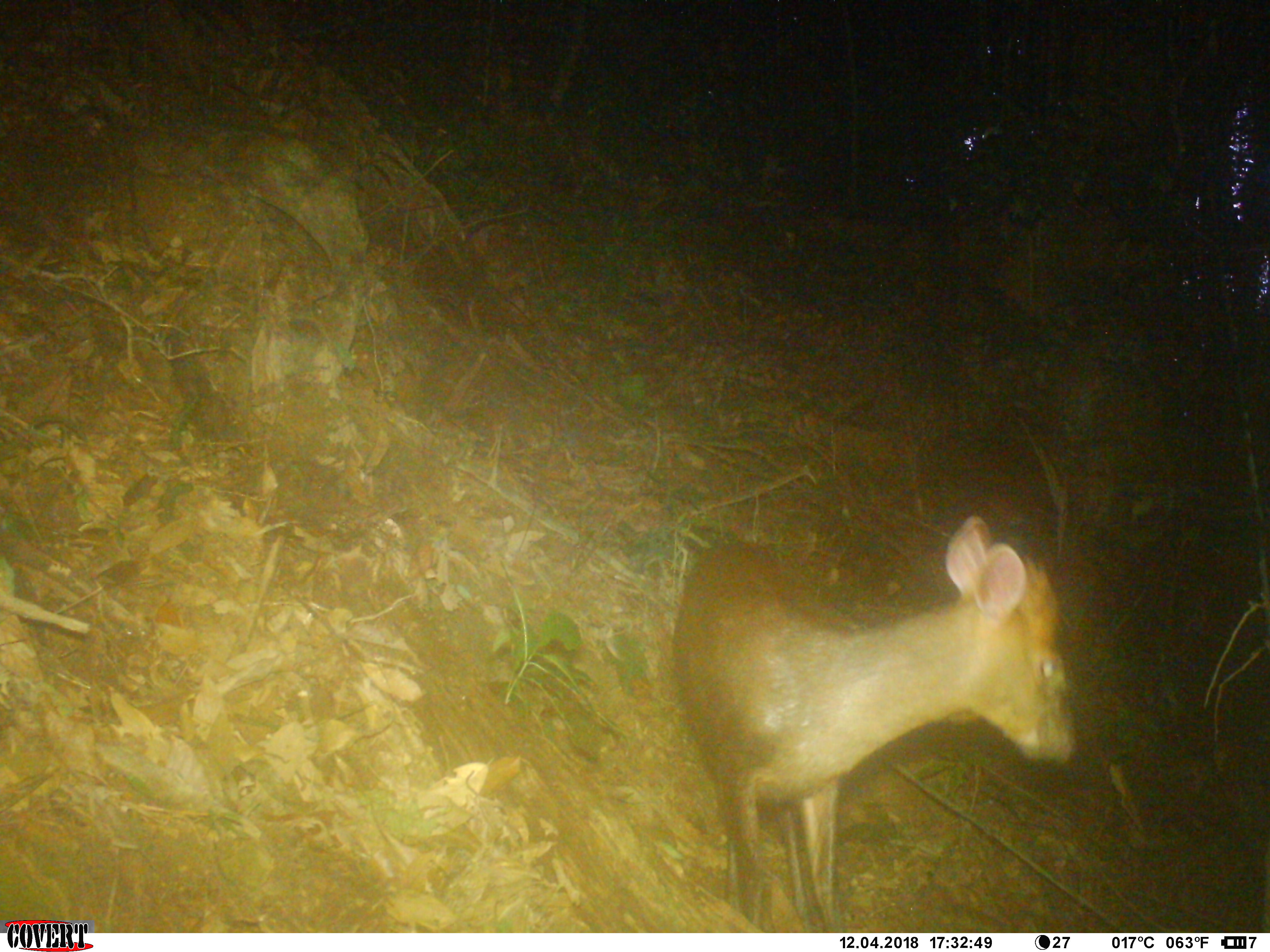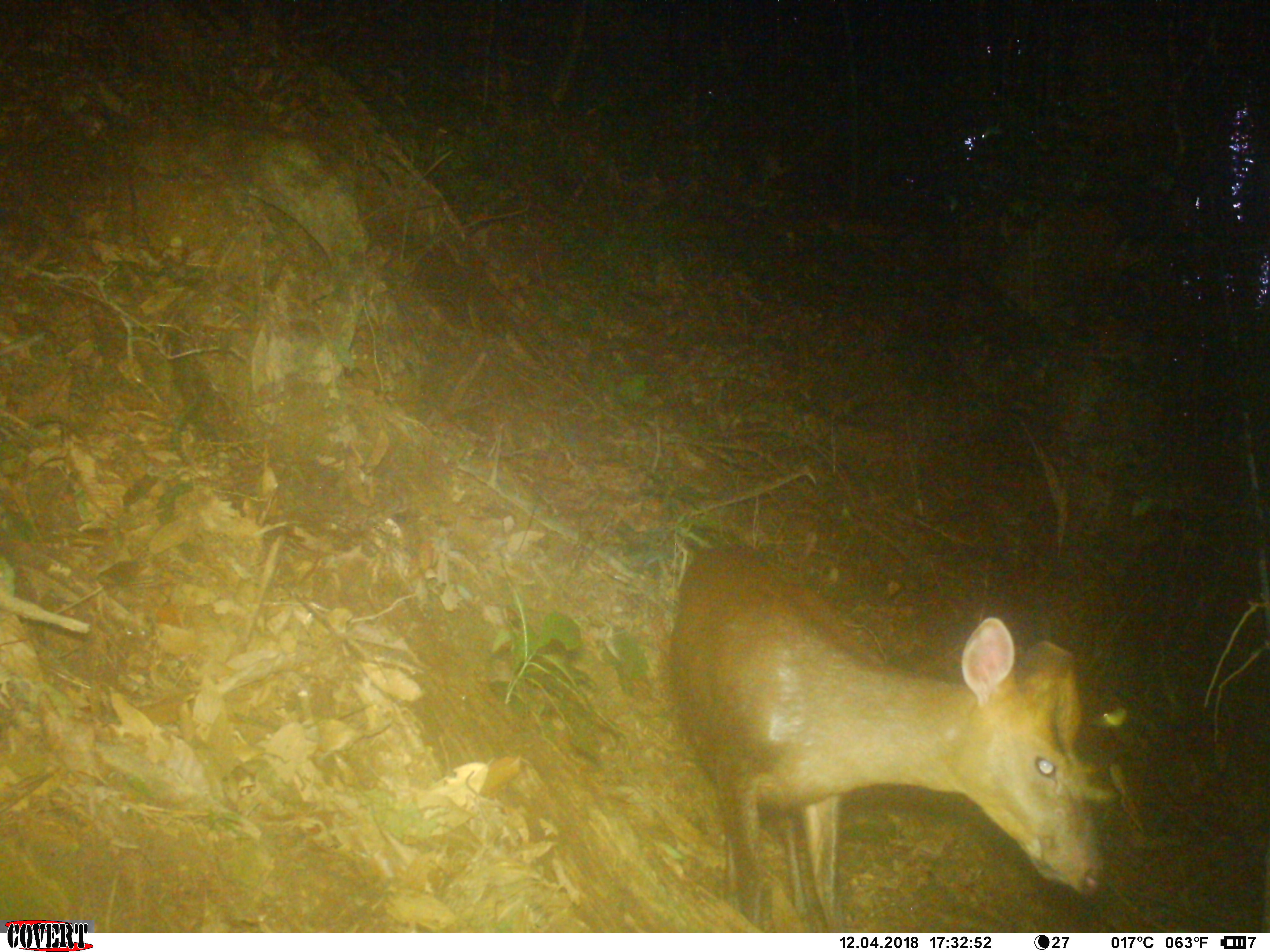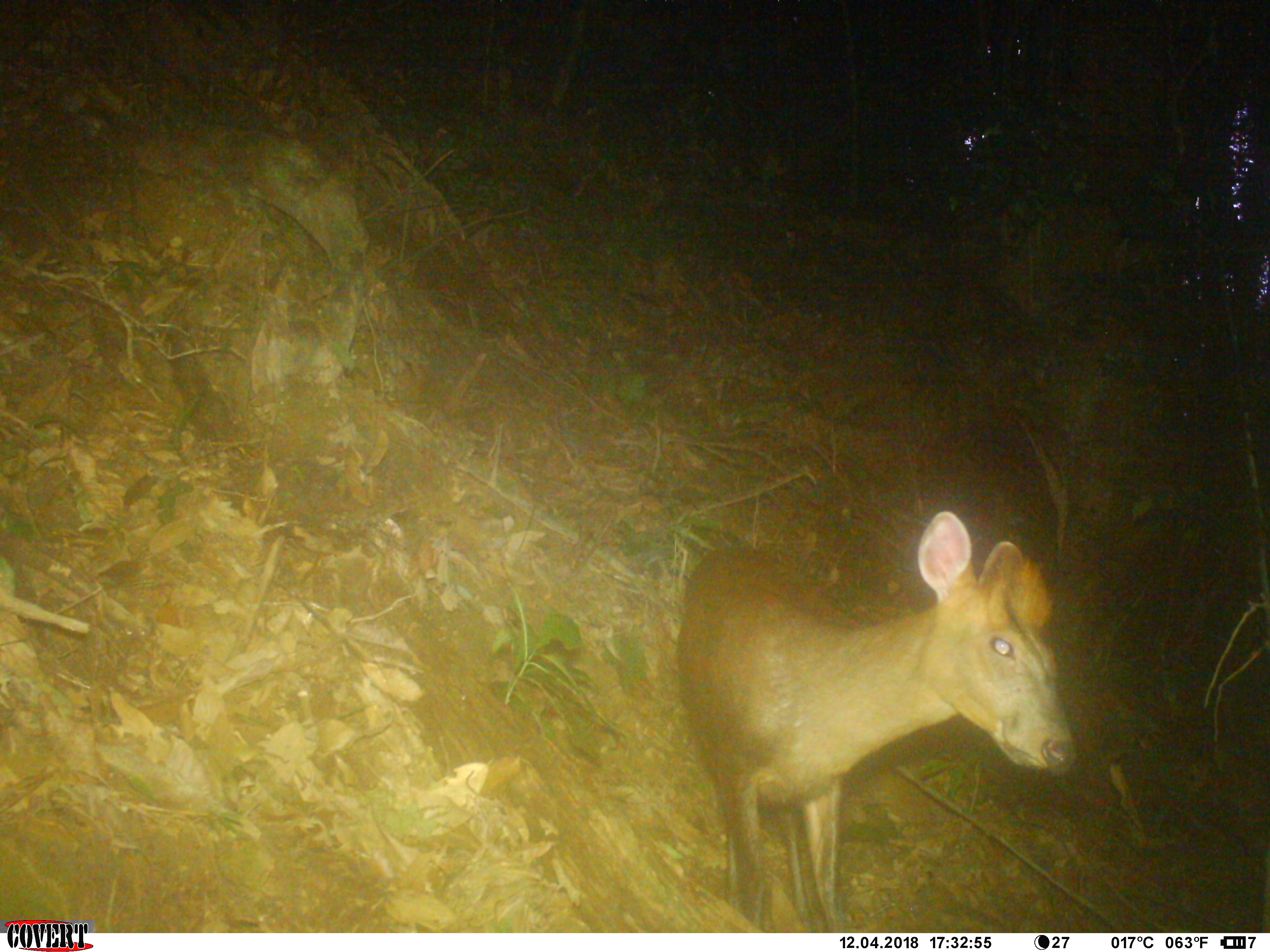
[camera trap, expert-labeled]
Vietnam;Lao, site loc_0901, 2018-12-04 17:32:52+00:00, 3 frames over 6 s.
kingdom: Animalia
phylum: Chordata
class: Mammalia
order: Artiodactyla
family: Cervidae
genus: Muntiacus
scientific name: Muntiacus rooseveltorum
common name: roosevelt's muntjac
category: roosevelts muntjac group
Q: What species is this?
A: Roosevelts muntjac group (roosevelt's muntjac) (Muntiacus rooseveltorum).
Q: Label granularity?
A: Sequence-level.